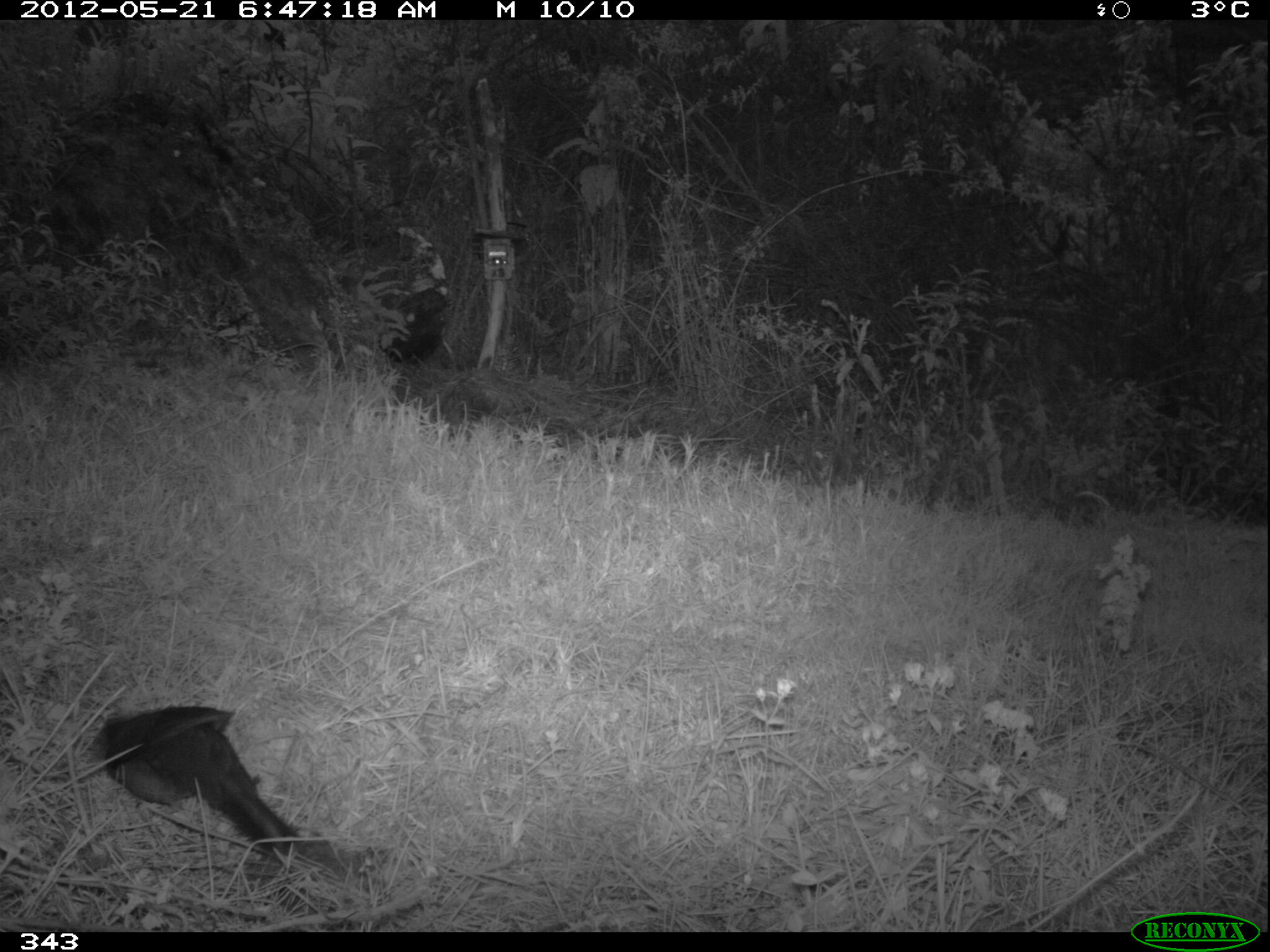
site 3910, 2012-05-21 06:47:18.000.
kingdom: Animalia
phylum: Chordata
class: Aves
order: Passeriformes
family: Turdidae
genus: Turdus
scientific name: Turdus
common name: true thrushes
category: turdus sp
Turdus sp (true thrushes) (Turdus).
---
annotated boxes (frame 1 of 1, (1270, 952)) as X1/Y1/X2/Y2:
turdus sp: 91/704/297/854